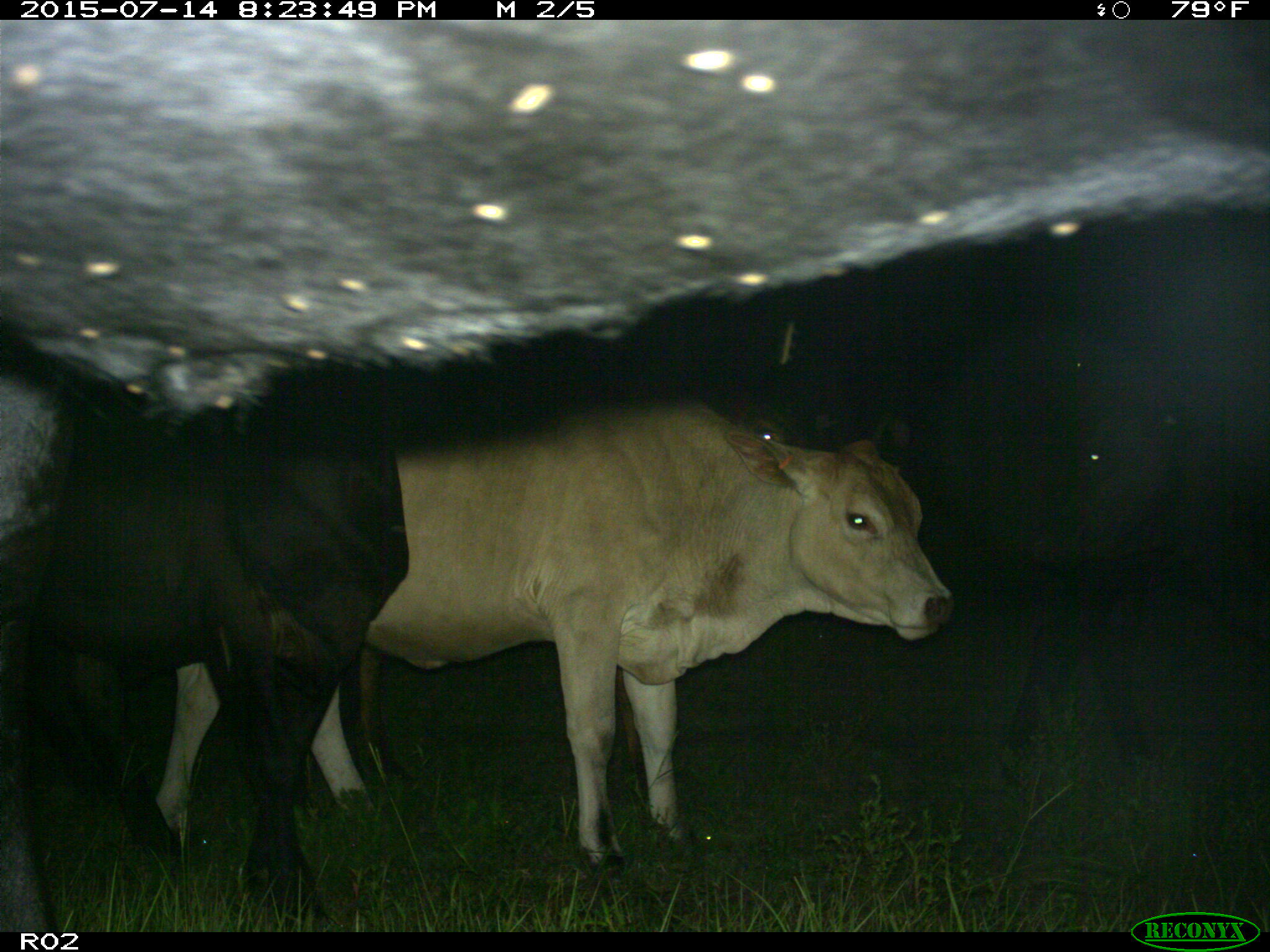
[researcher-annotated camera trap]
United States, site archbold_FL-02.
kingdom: Animalia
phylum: Chordata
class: Mammalia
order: Artiodactyla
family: Bovidae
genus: Bos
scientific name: Bos taurus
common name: domestic cow